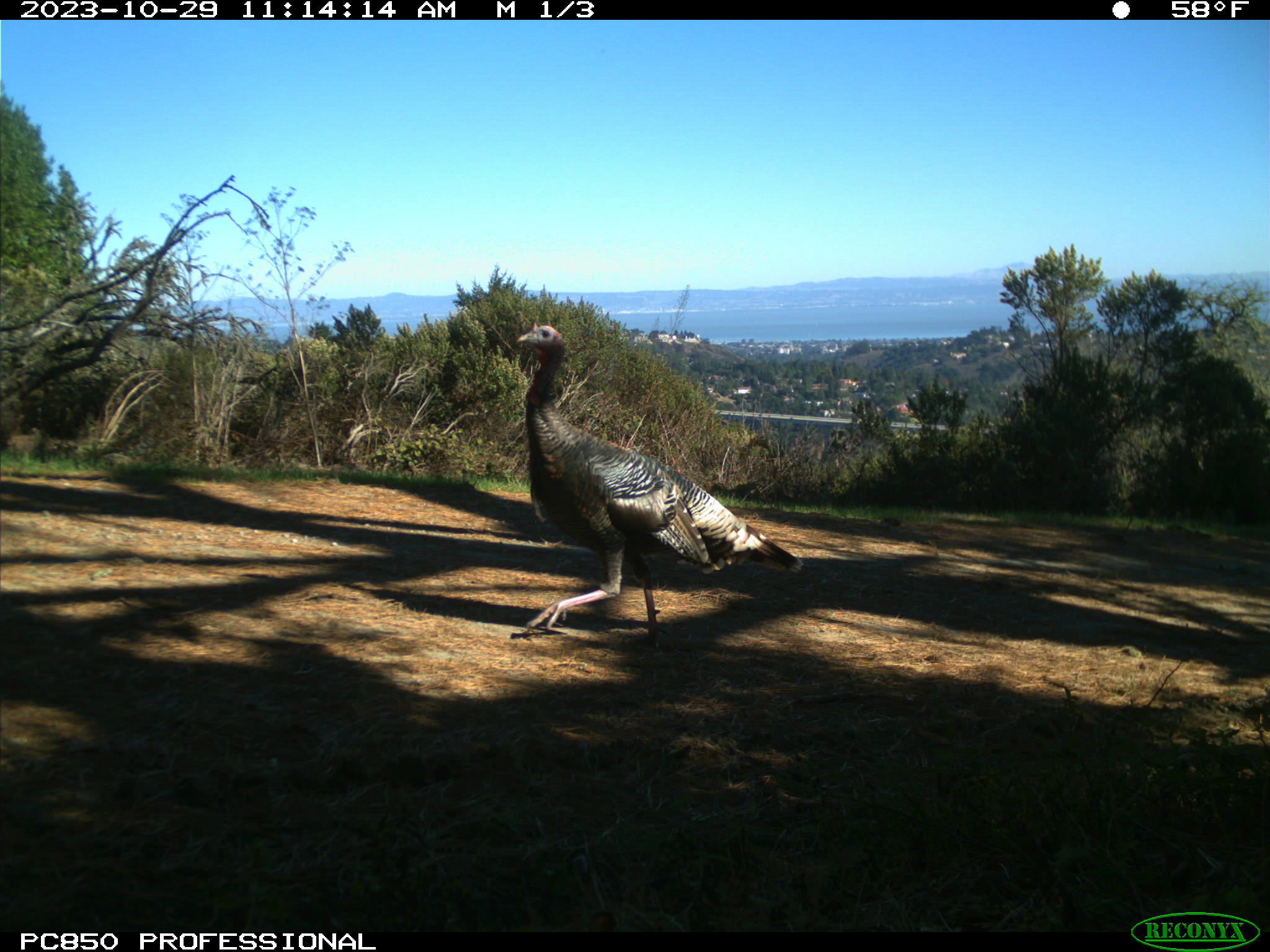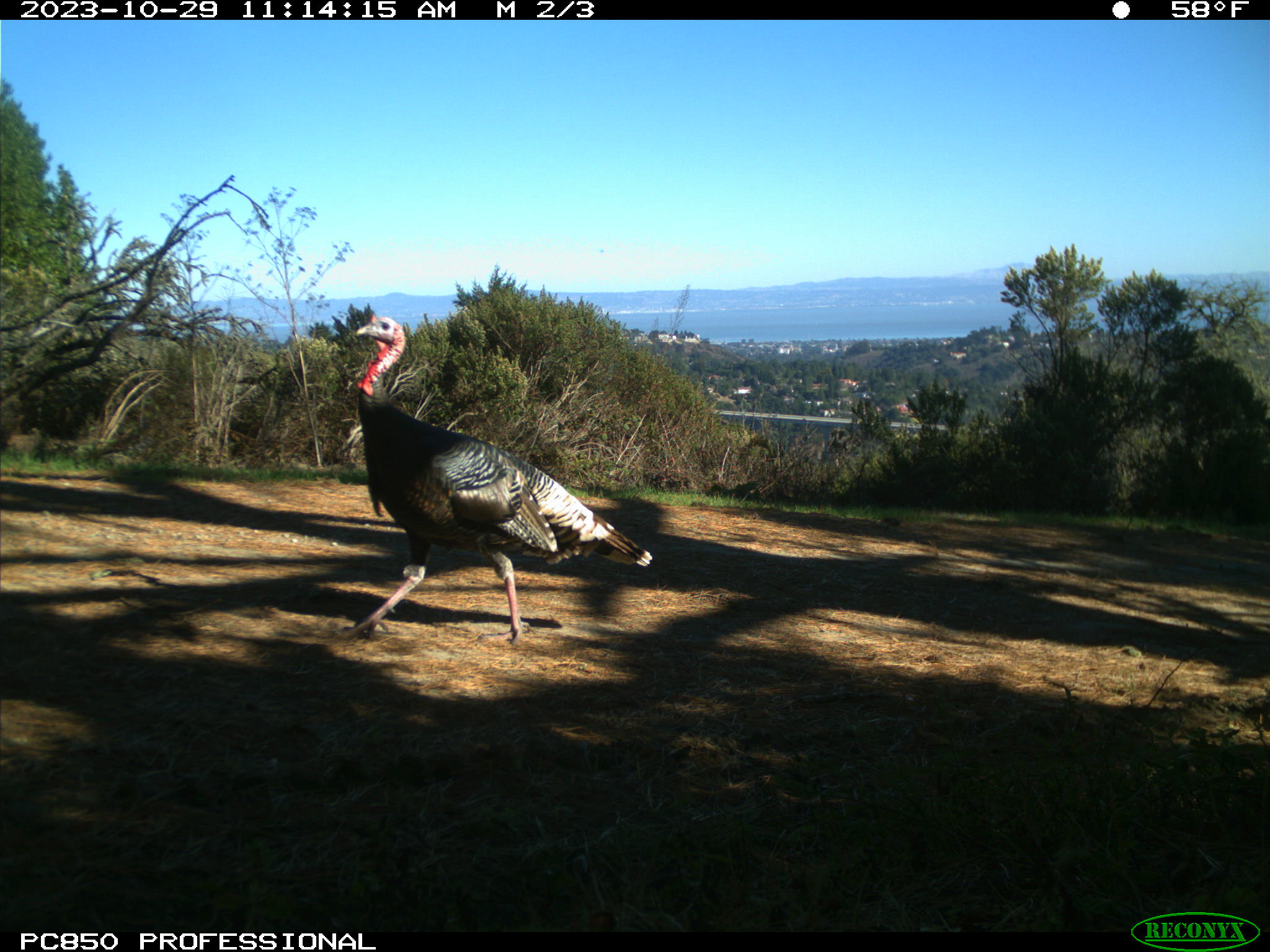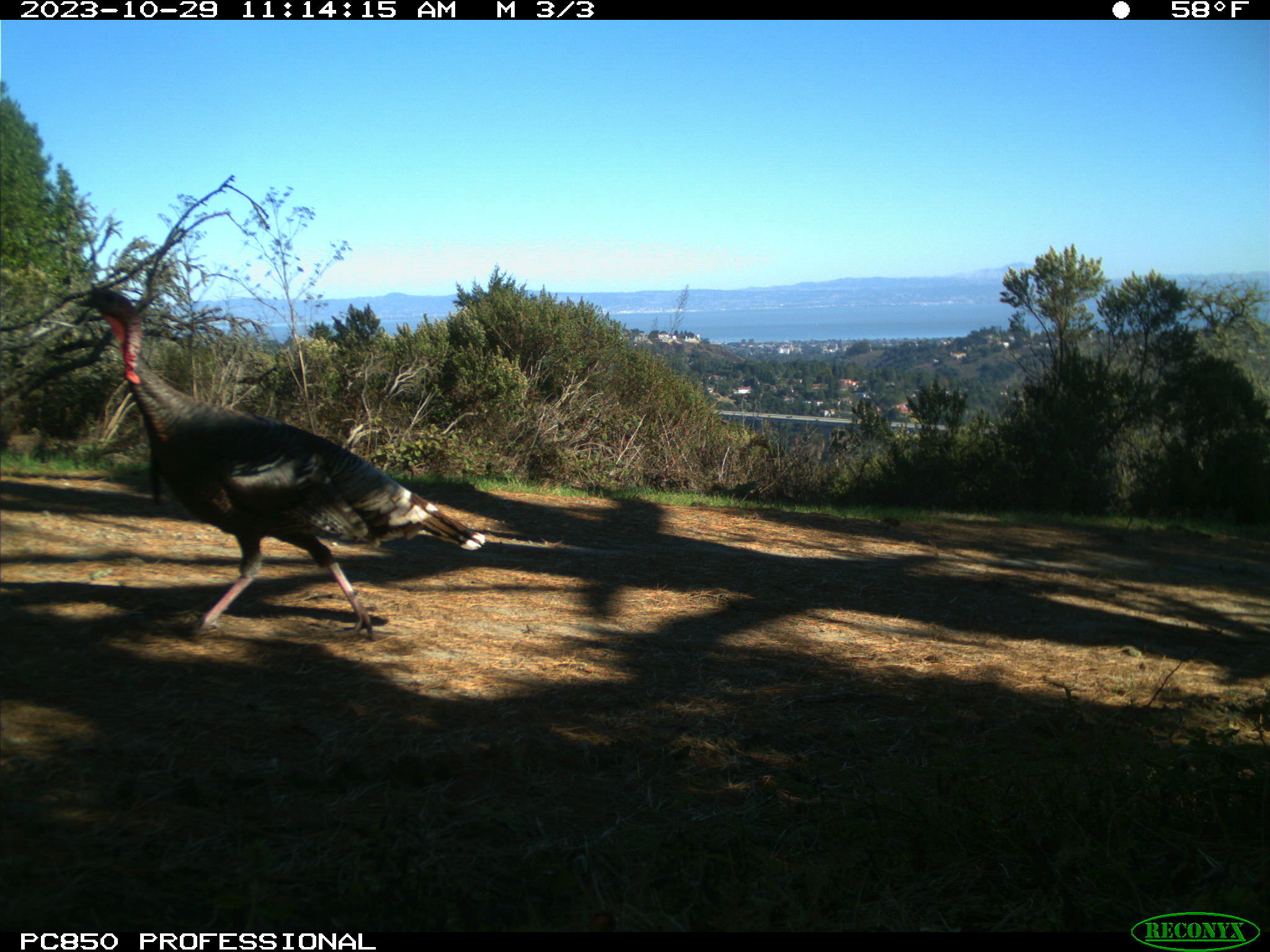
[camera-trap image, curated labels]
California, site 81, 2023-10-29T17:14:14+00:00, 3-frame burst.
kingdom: Animalia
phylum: Chordata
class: Aves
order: Galliformes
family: Phasianidae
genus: Meleagris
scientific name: Meleagris gallopavo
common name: turkey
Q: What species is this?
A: Turkey (Meleagris gallopavo).